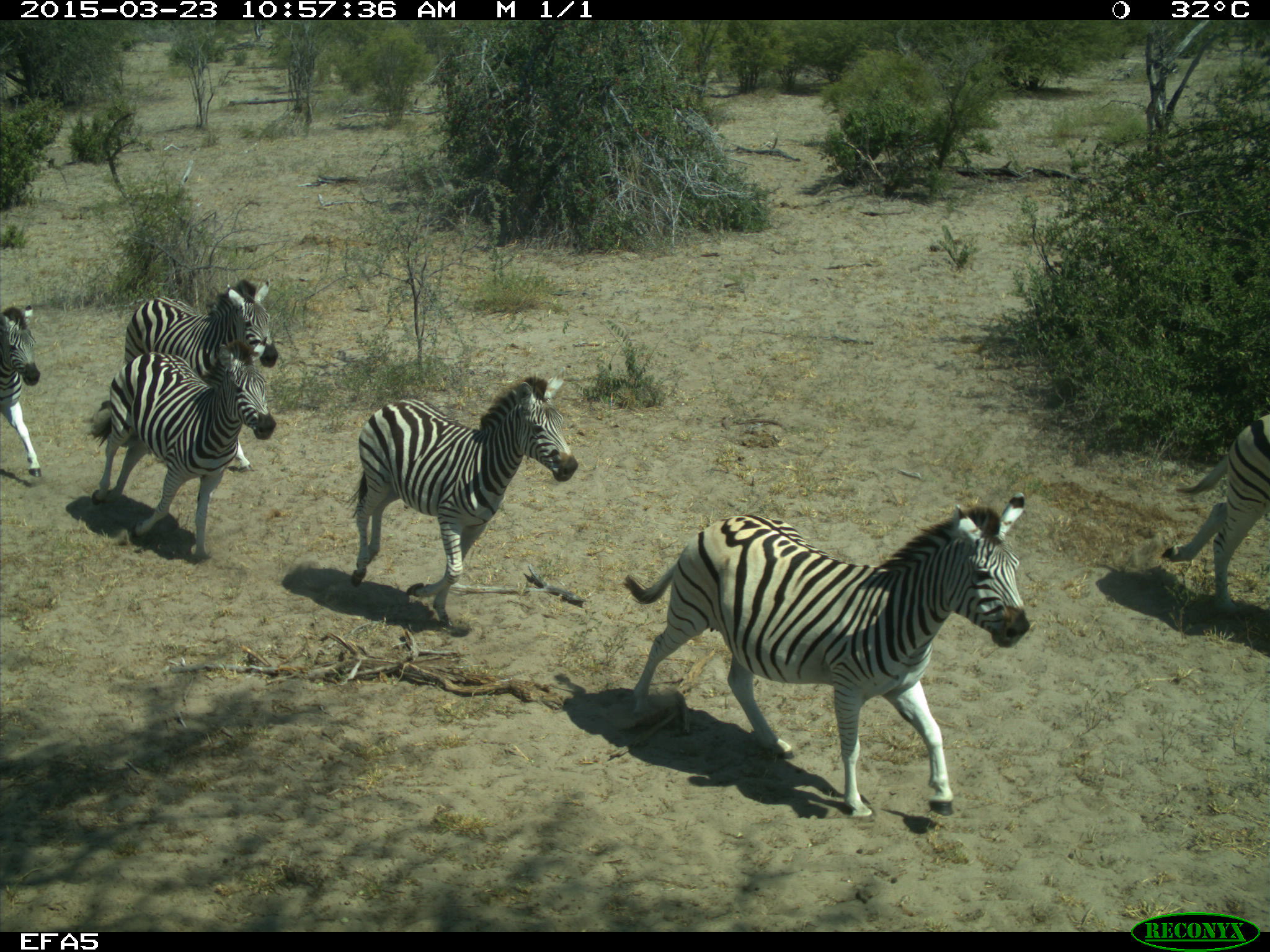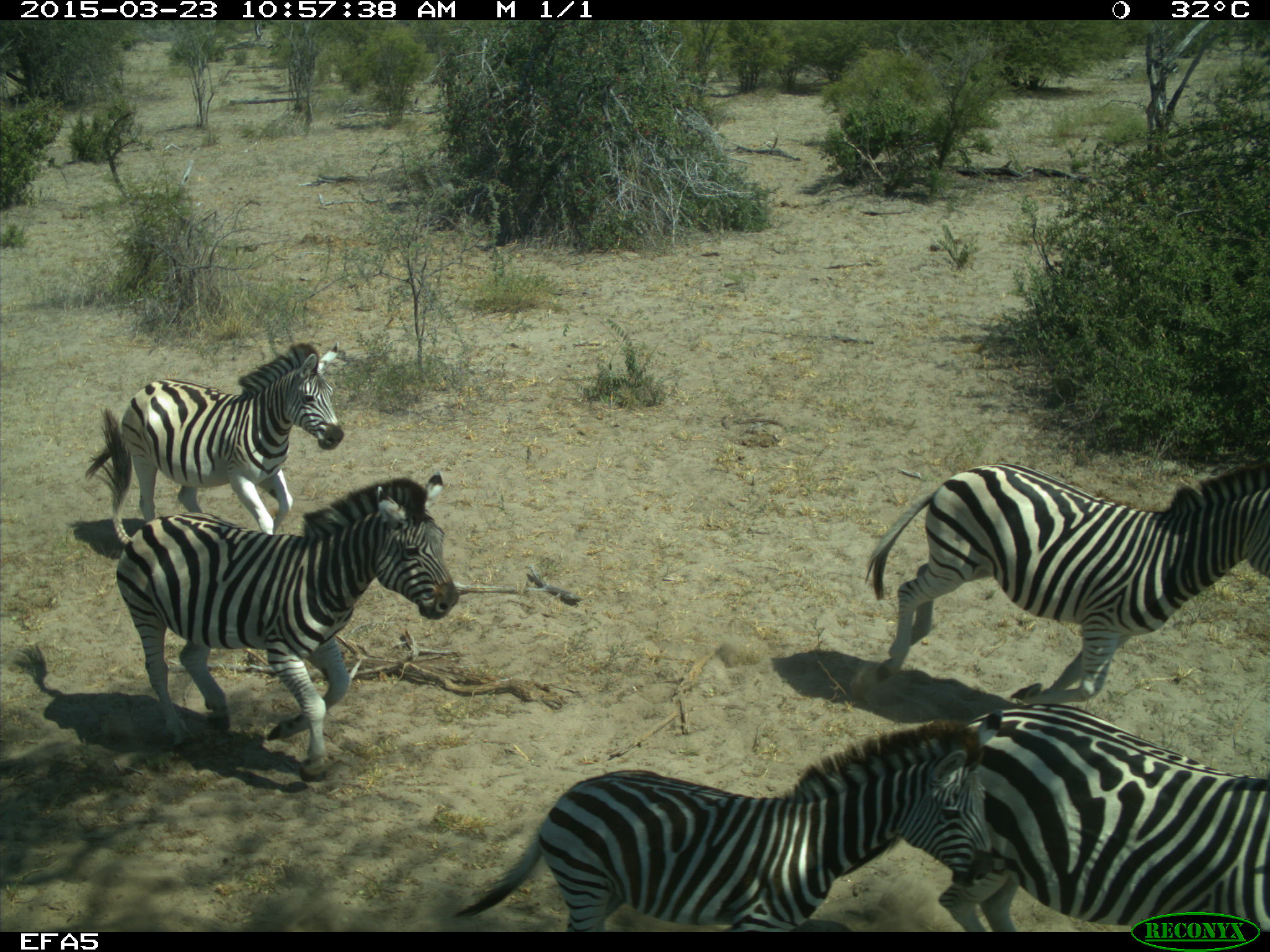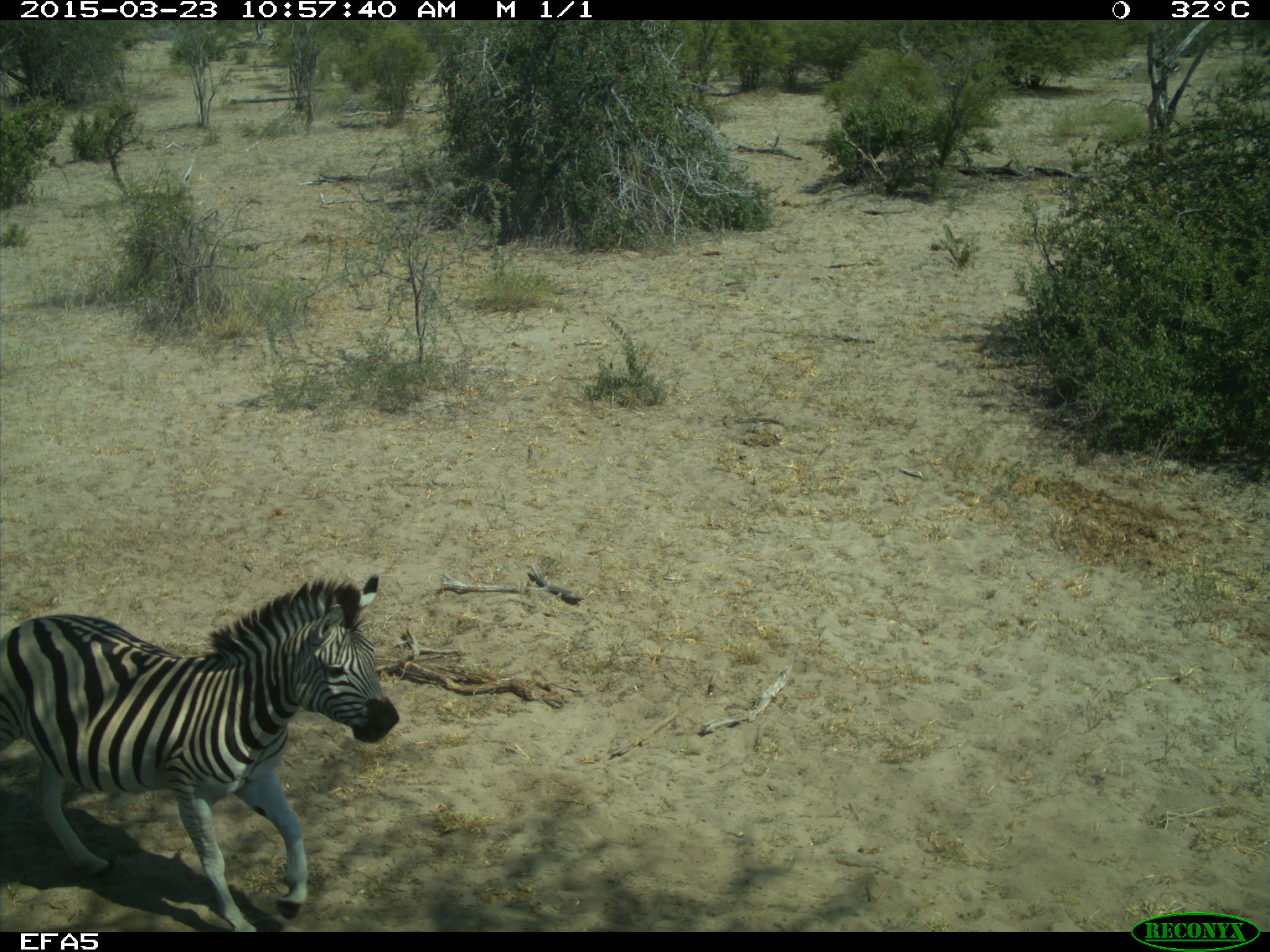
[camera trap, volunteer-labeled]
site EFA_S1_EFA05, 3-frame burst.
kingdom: Animalia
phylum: Chordata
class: Mammalia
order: Perissodactyla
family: Equidae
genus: Equus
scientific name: Equus quagga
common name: plains zebra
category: zebraplains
Zebraplains (plains zebra) (Equus quagga), count 6. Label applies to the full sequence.